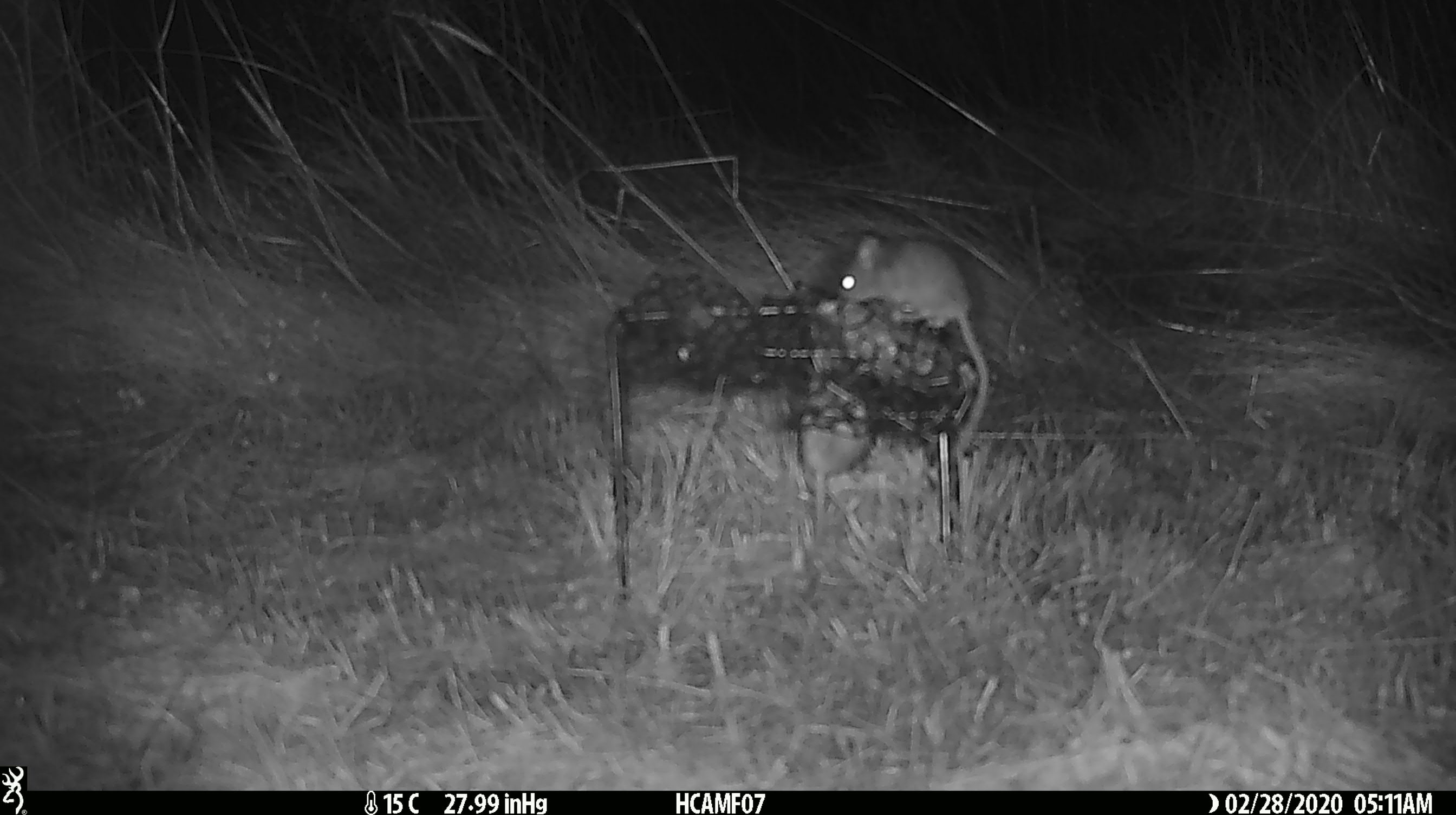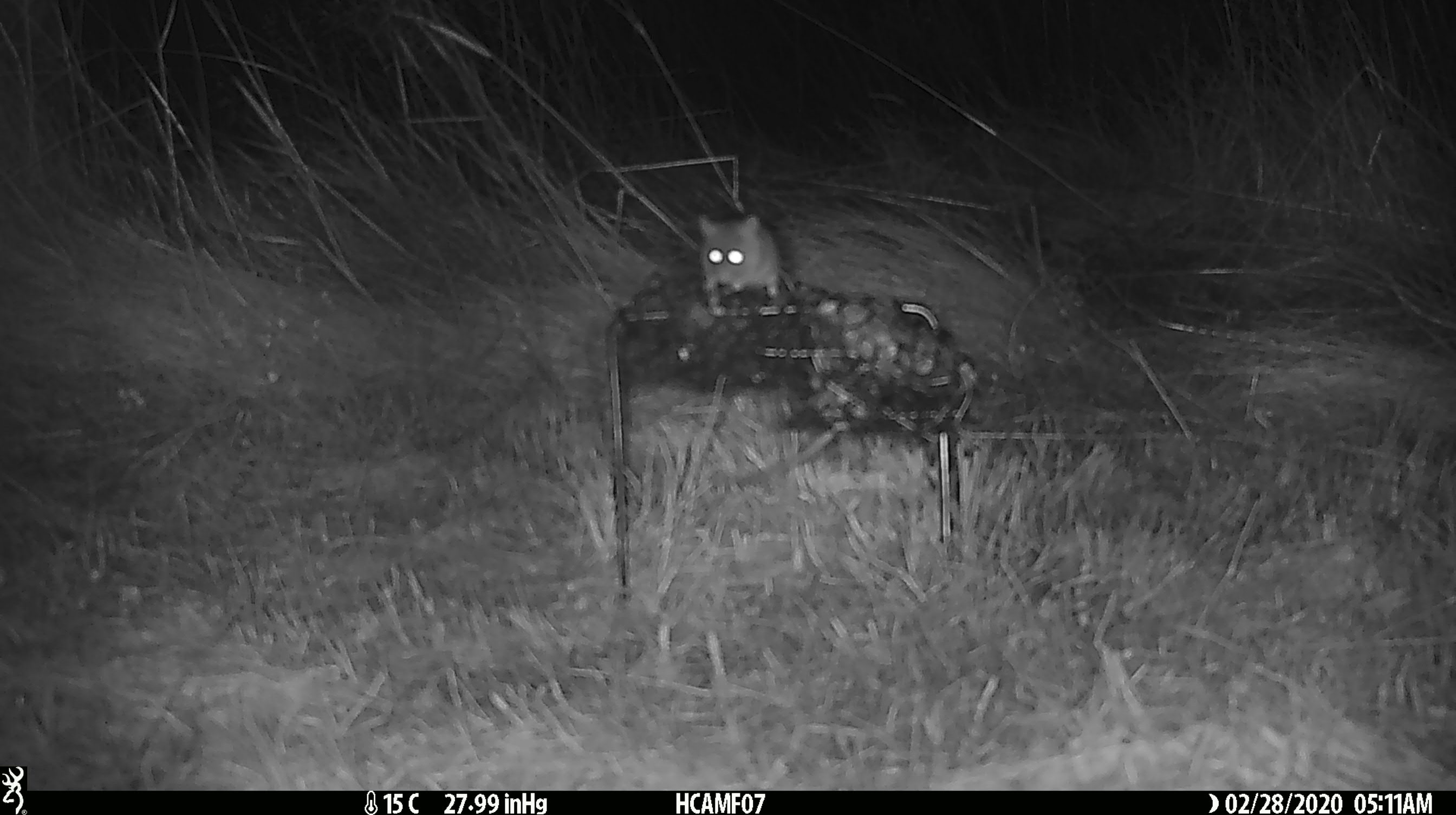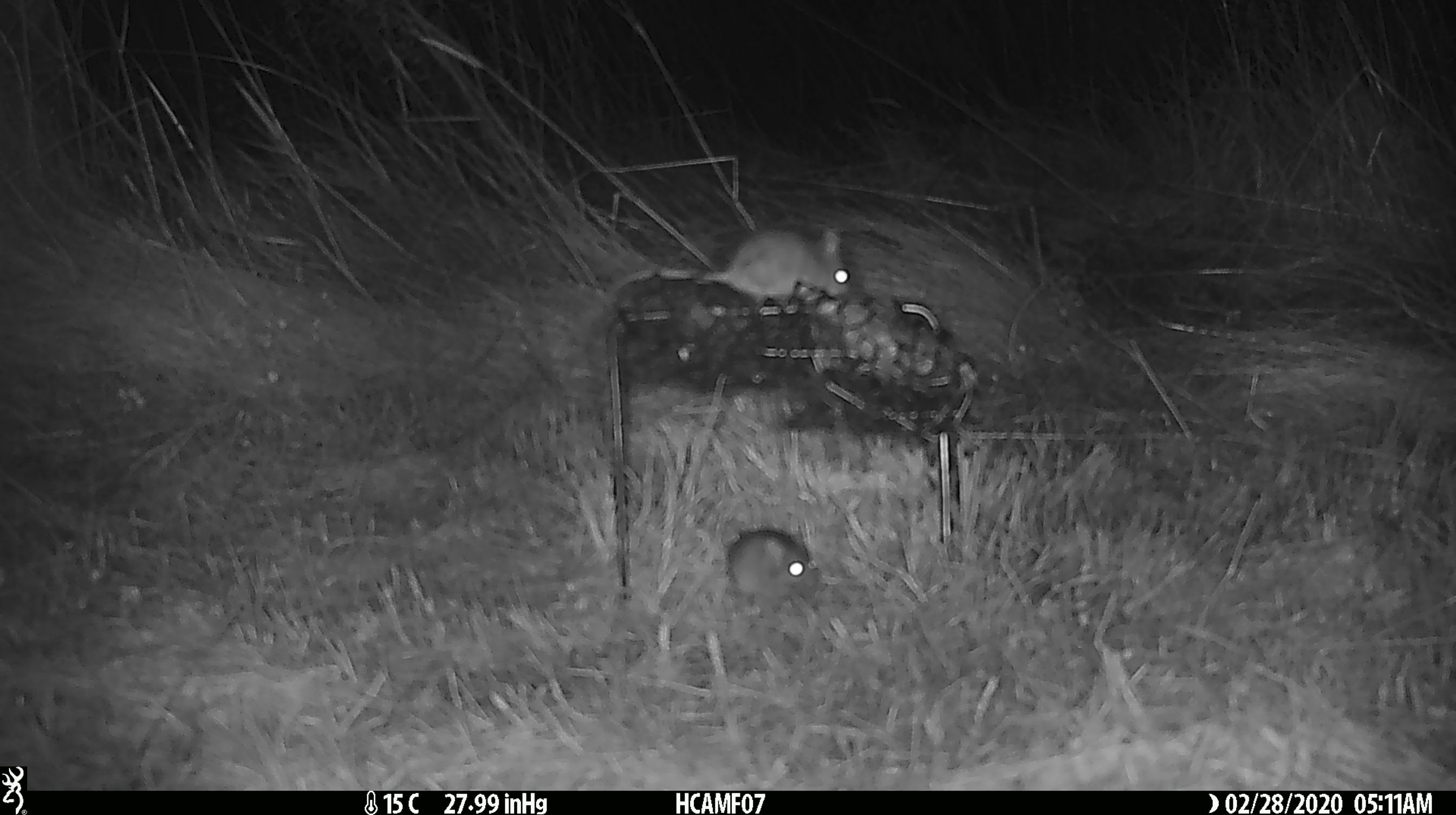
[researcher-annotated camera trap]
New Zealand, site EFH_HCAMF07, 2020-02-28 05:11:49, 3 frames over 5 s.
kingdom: Animalia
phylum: Chordata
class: Mammalia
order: Rodentia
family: Muridae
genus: Mus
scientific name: Mus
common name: mouse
Mouse (Mus).